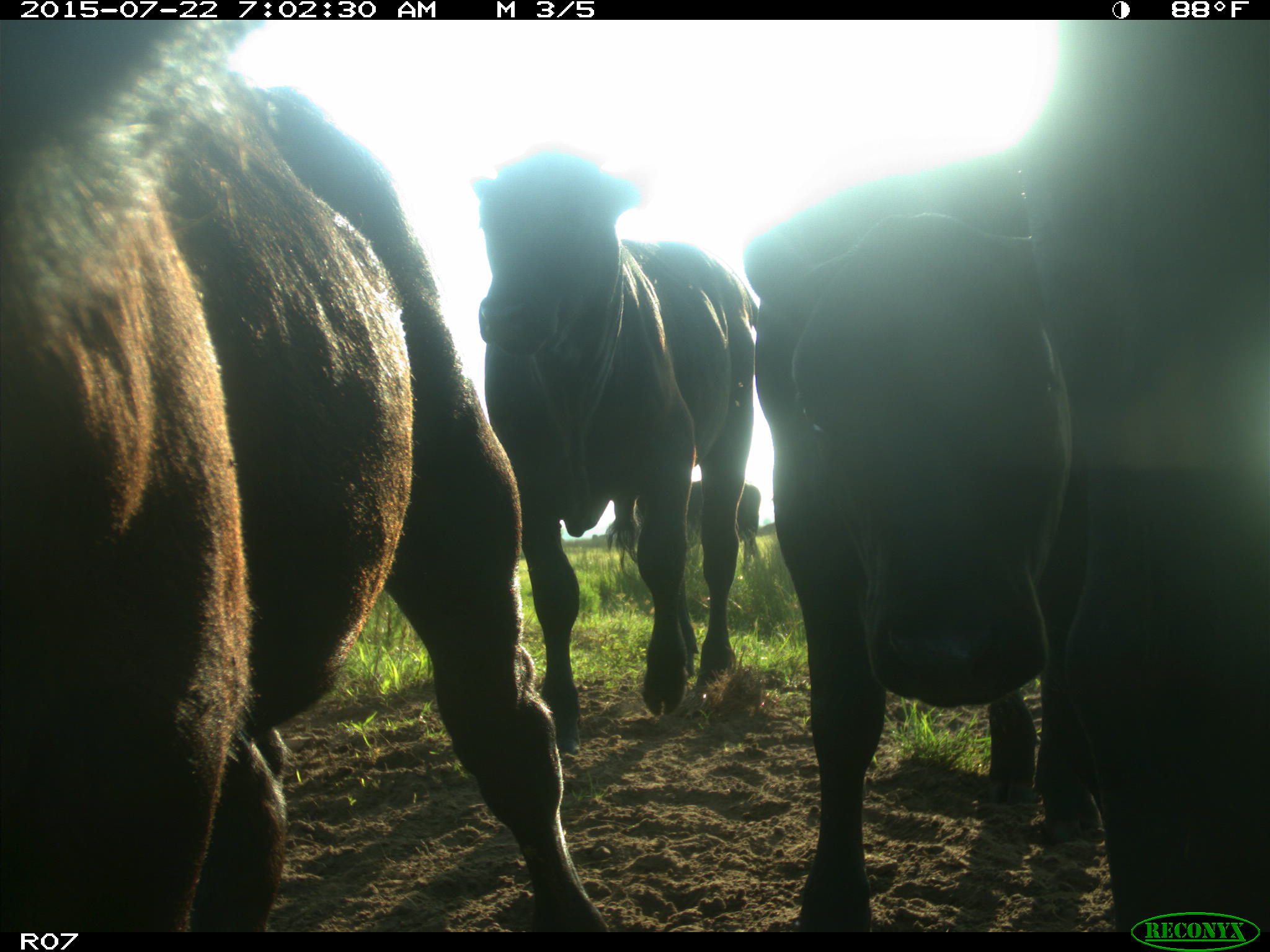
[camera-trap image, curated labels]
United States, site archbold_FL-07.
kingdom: Animalia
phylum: Chordata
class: Mammalia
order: Artiodactyla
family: Suidae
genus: Sus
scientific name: Sus scrofa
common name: wild boar